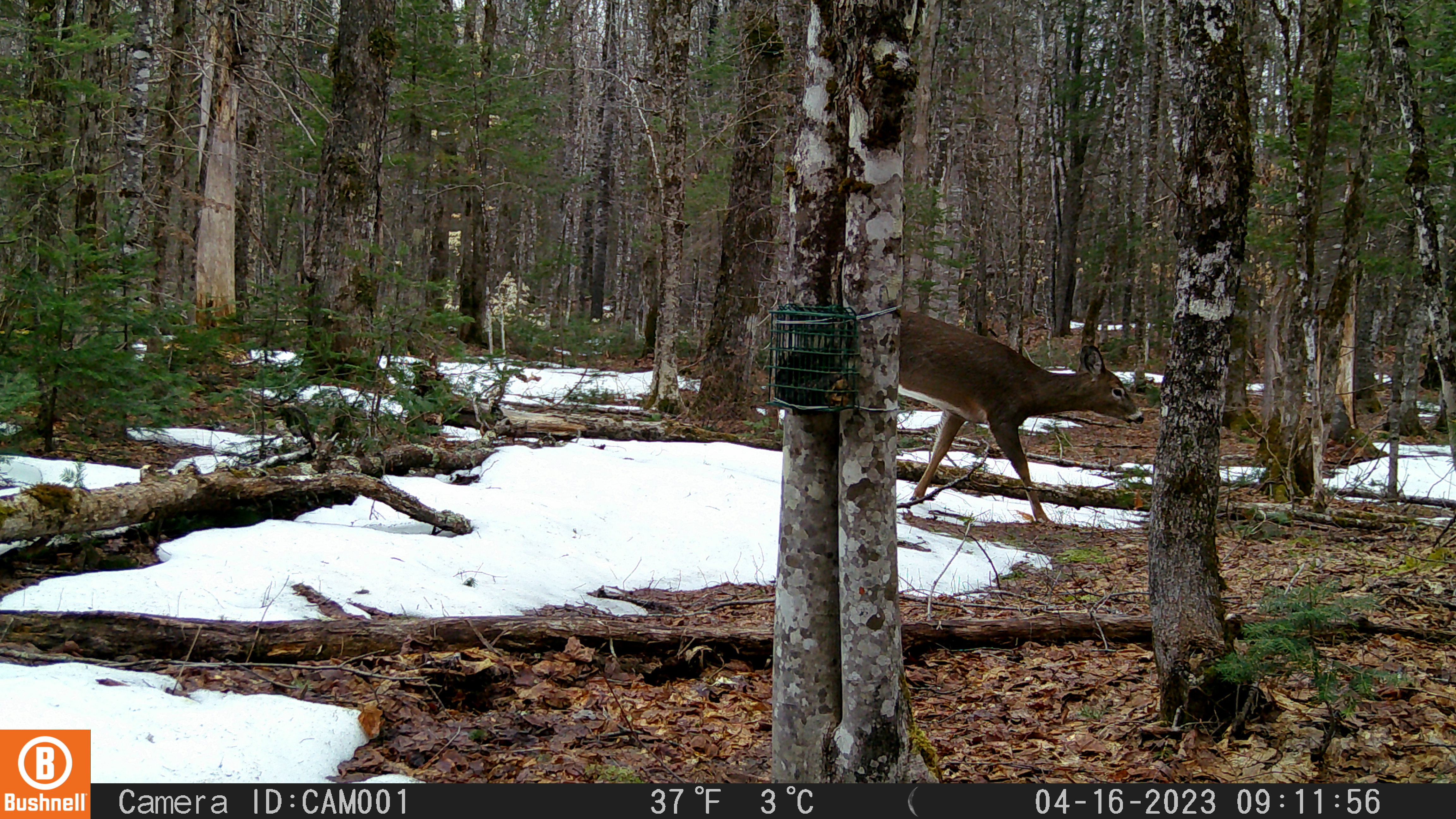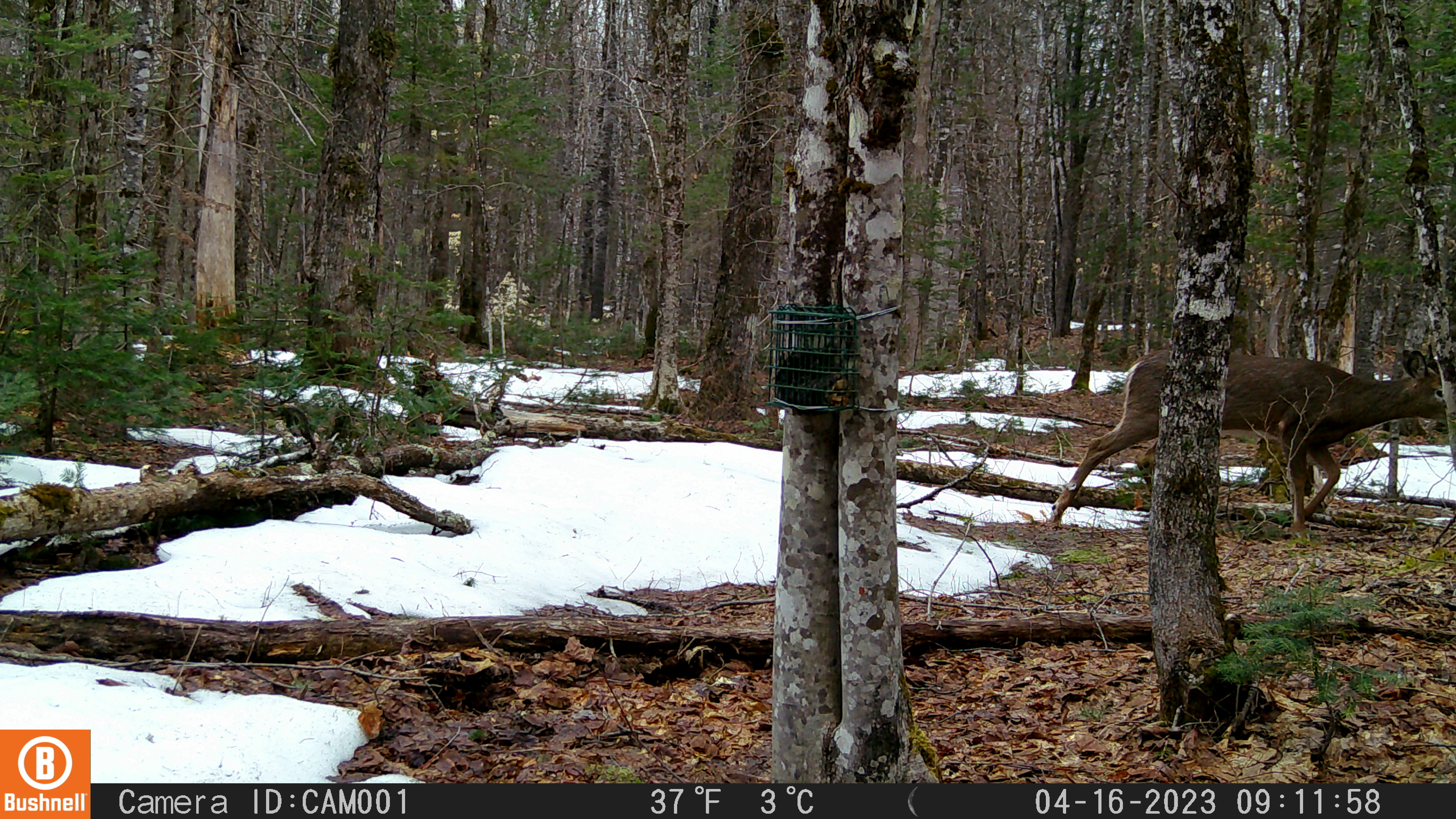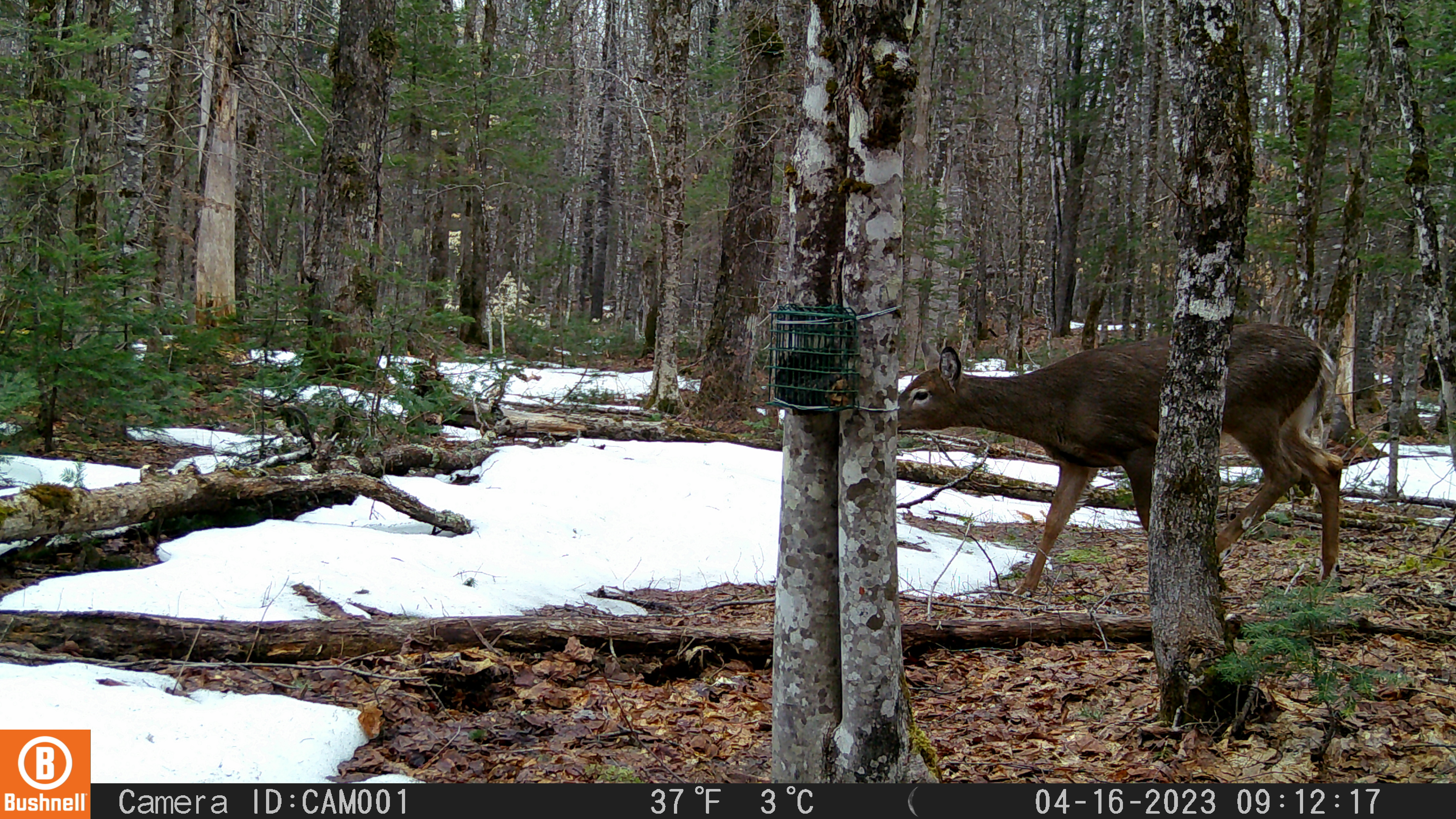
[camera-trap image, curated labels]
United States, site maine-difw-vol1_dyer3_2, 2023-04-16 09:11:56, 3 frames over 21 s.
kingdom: Animalia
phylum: Chordata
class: Mammalia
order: Artiodactyla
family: Cervidae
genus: Odocoileus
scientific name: Odocoileus virginianus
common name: white-tailed deer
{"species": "white-tailed deer (Odocoileus virginianus)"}